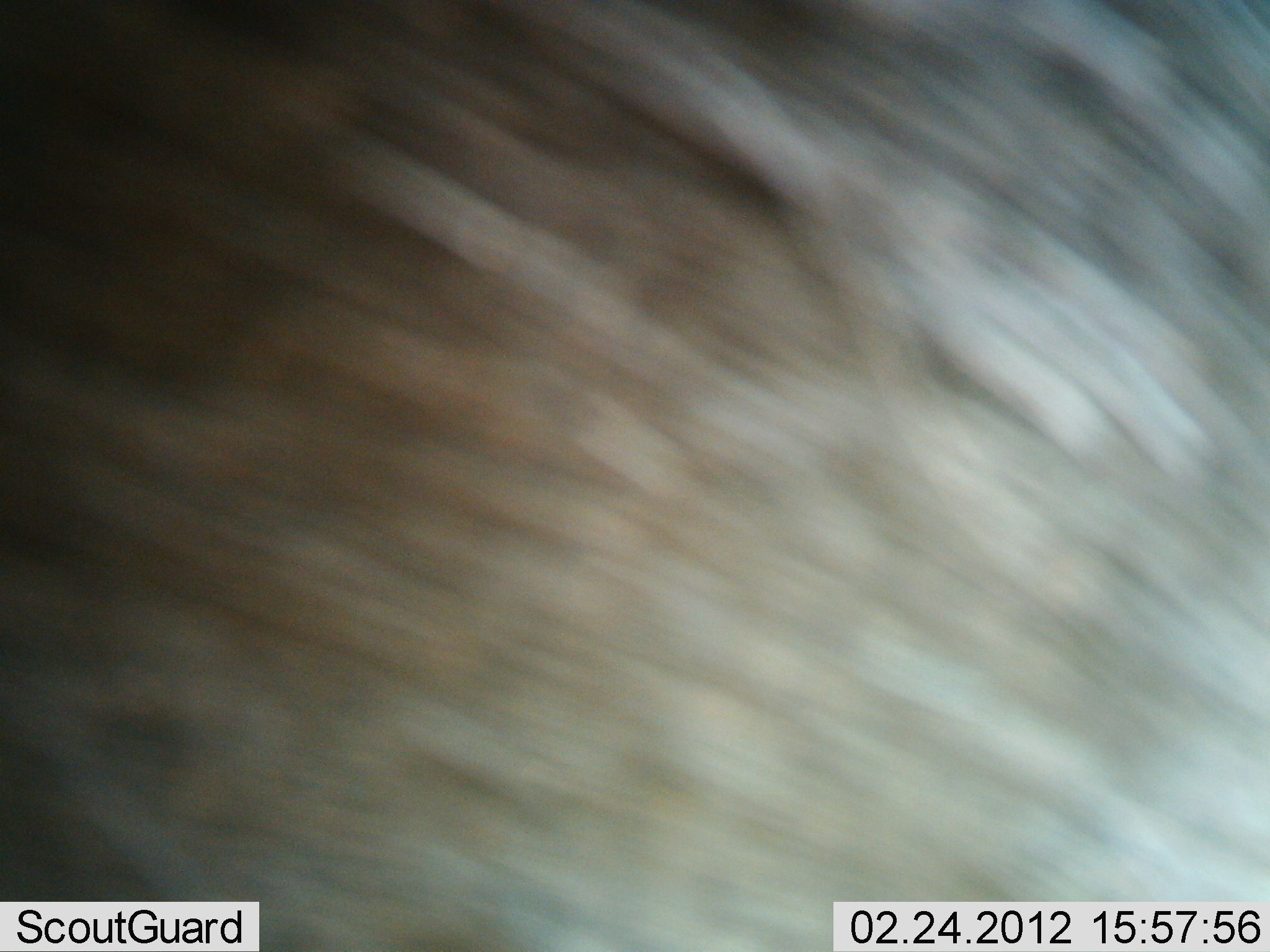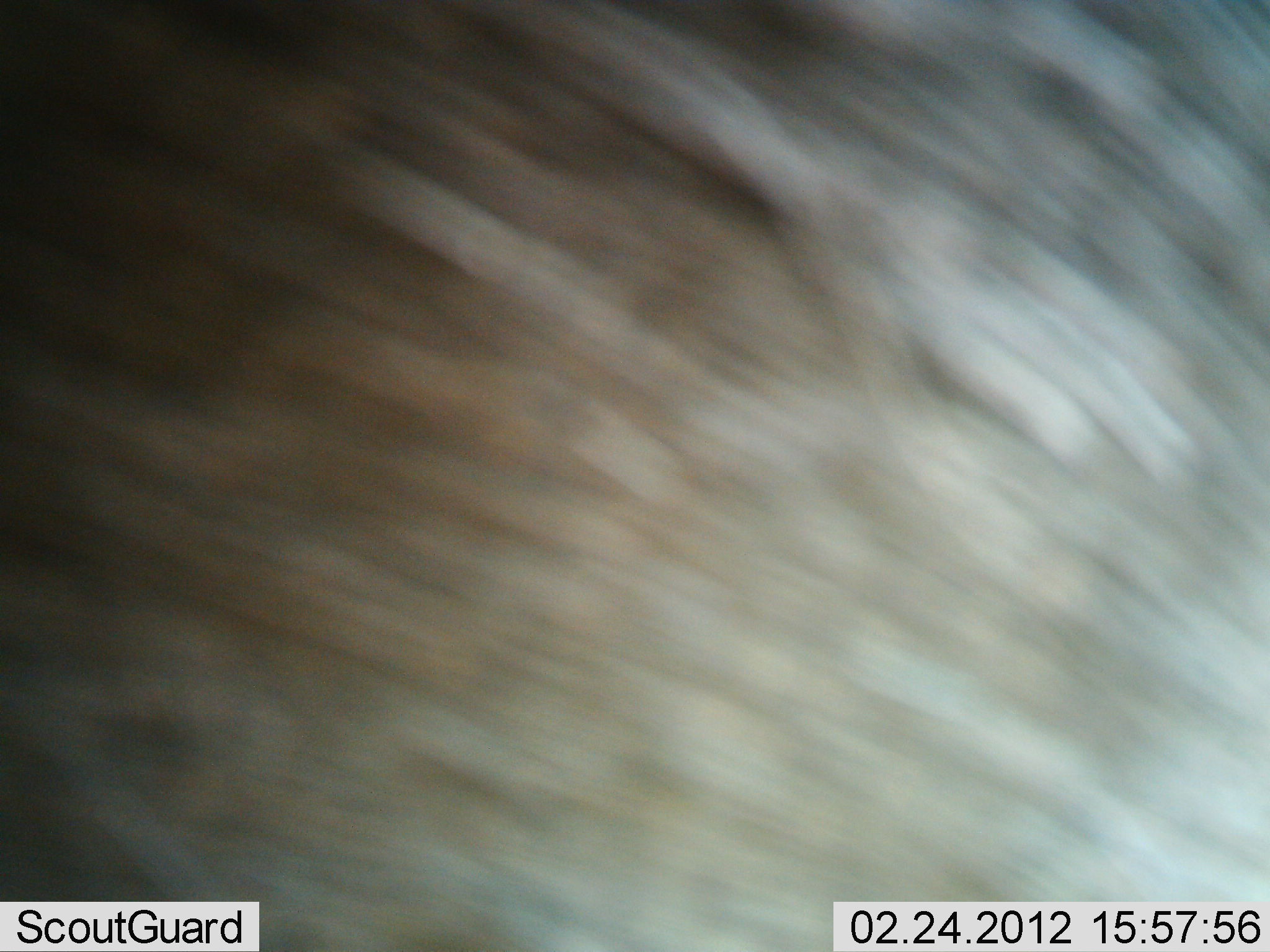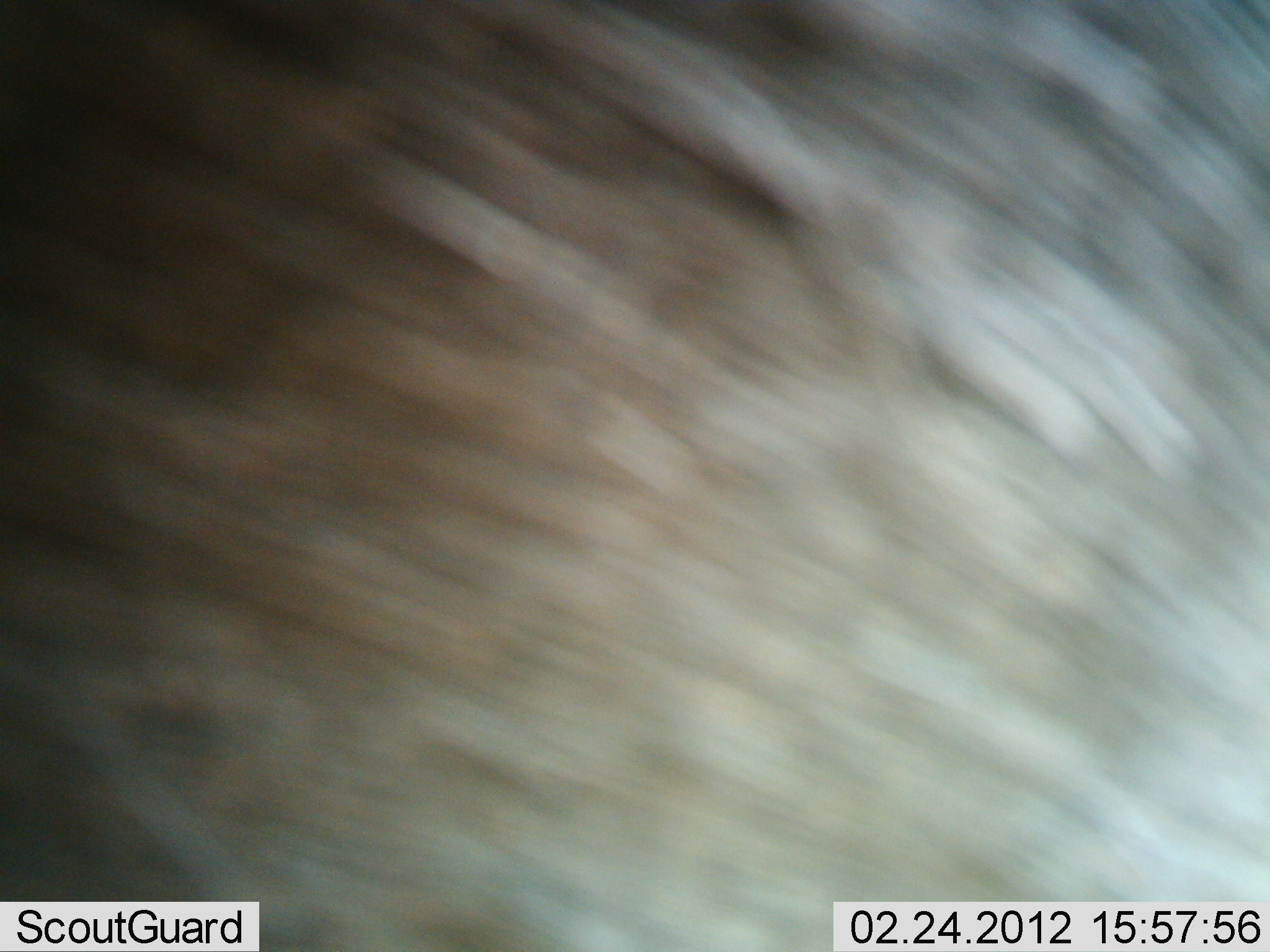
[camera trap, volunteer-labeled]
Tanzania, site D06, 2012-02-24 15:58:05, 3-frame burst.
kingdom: Animalia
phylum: Chordata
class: Mammalia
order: Artiodactyla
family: Bovidae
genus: Connochaetes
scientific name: Connochaetes taurinus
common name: blue wildebeest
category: wildebeest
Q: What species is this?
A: Wildebeest (blue wildebeest) (Connochaetes taurinus).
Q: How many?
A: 1.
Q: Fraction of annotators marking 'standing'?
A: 93%.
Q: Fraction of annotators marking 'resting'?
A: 7%.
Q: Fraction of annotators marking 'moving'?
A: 0%.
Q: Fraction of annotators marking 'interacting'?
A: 0%.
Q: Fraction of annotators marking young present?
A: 0%.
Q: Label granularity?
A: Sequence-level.